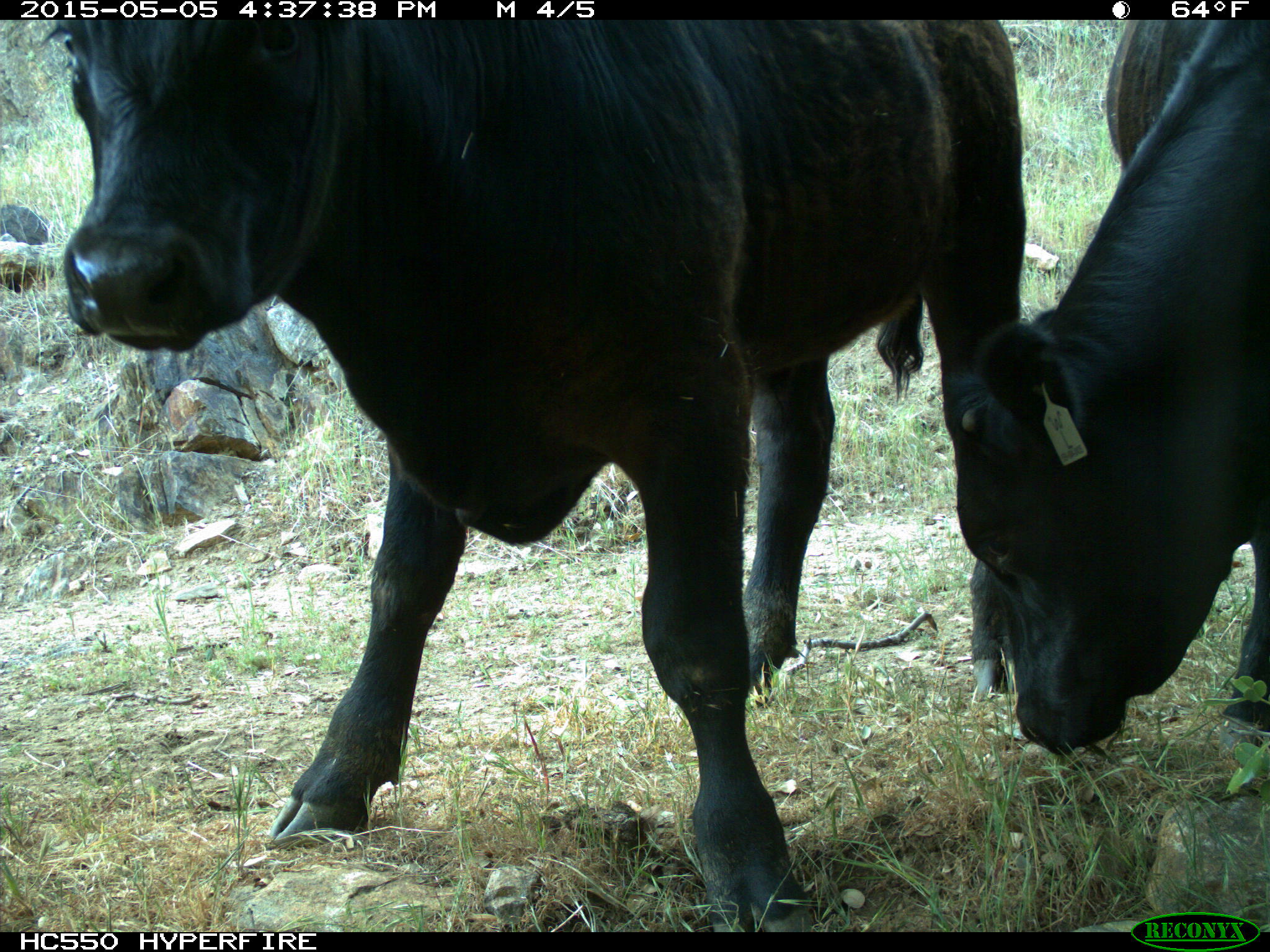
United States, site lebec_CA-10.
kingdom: Animalia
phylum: Chordata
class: Mammalia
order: Artiodactyla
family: Bovidae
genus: Bos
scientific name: Bos taurus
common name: domestic cow